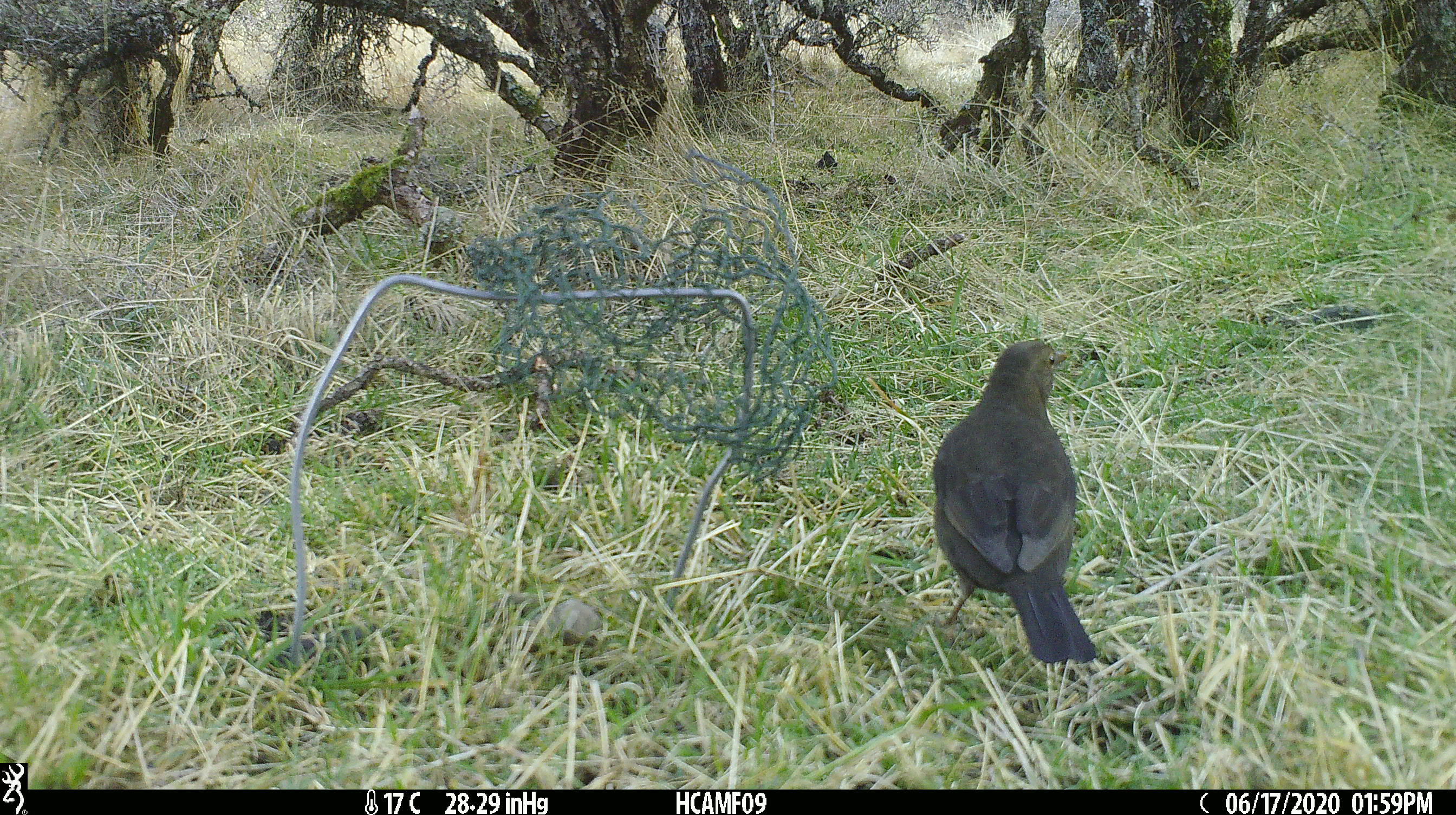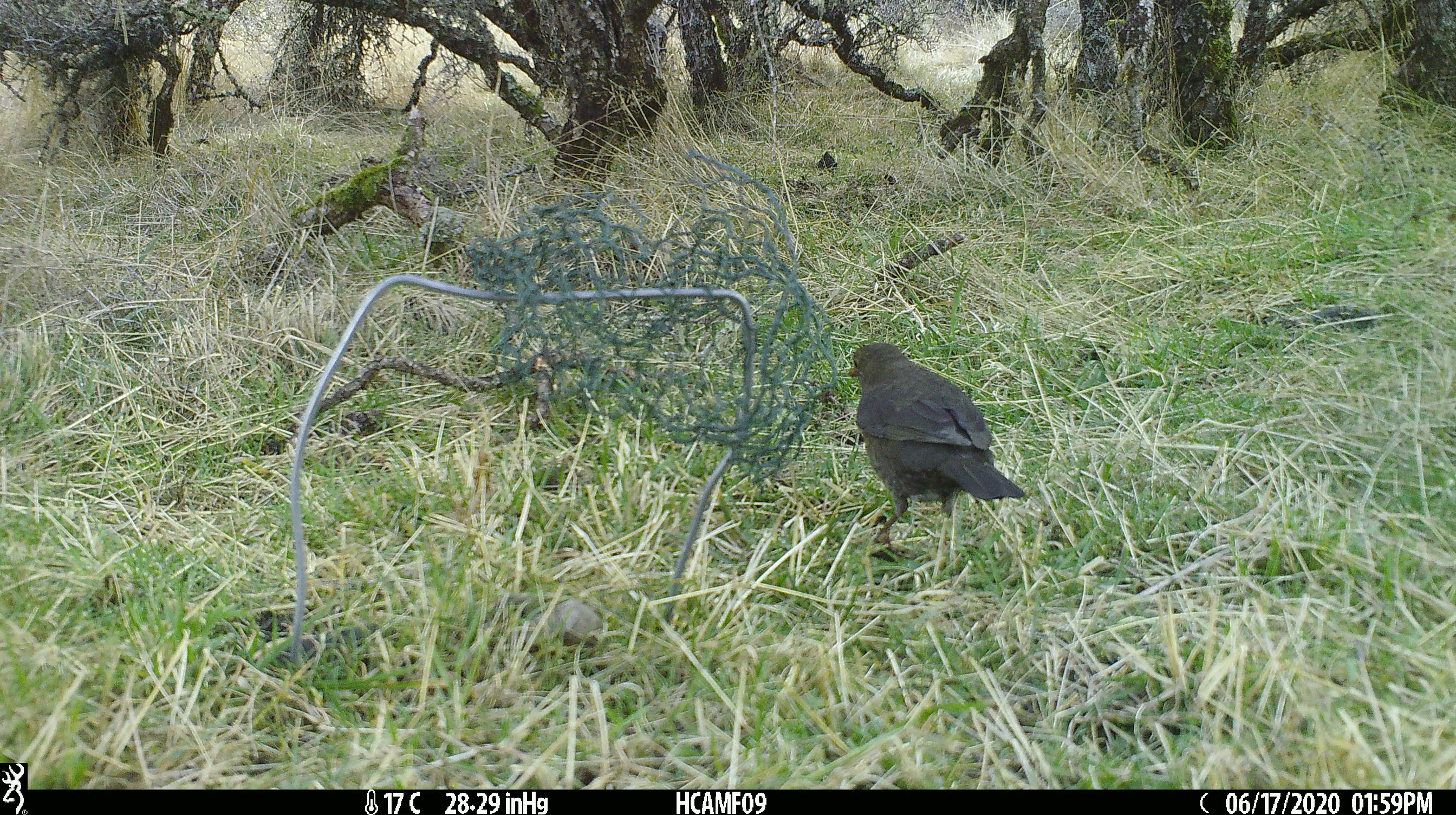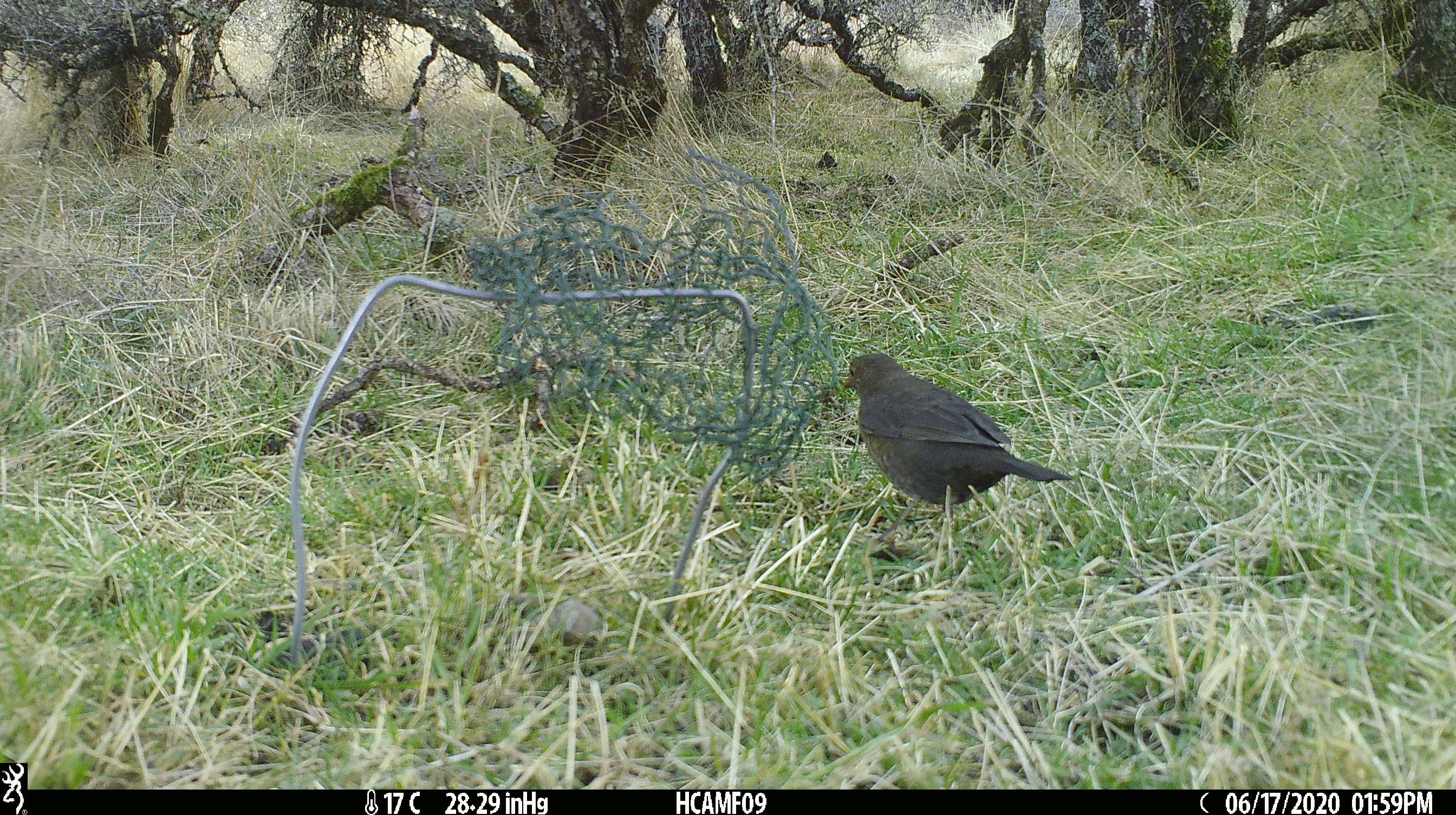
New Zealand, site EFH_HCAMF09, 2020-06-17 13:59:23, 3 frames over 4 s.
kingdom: Animalia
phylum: Chordata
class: Aves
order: Passeriformes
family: Turdidae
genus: Turdus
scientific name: Turdus philomelos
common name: song thrush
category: thrush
Thrush (song thrush) (Turdus philomelos).